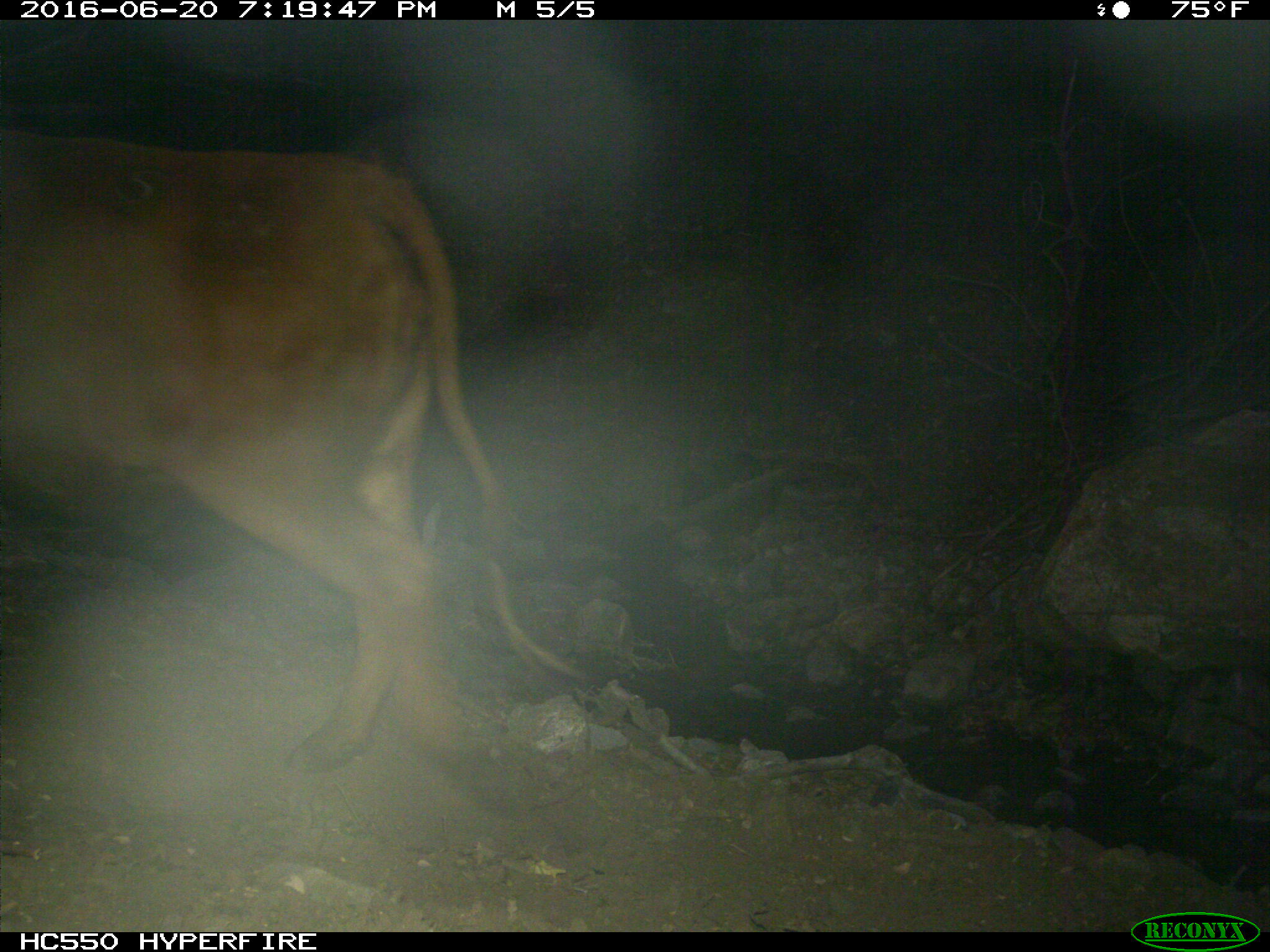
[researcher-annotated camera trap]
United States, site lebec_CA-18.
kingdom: Animalia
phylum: Chordata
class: Mammalia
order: Artiodactyla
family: Bovidae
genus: Bos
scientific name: Bos taurus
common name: domestic cow